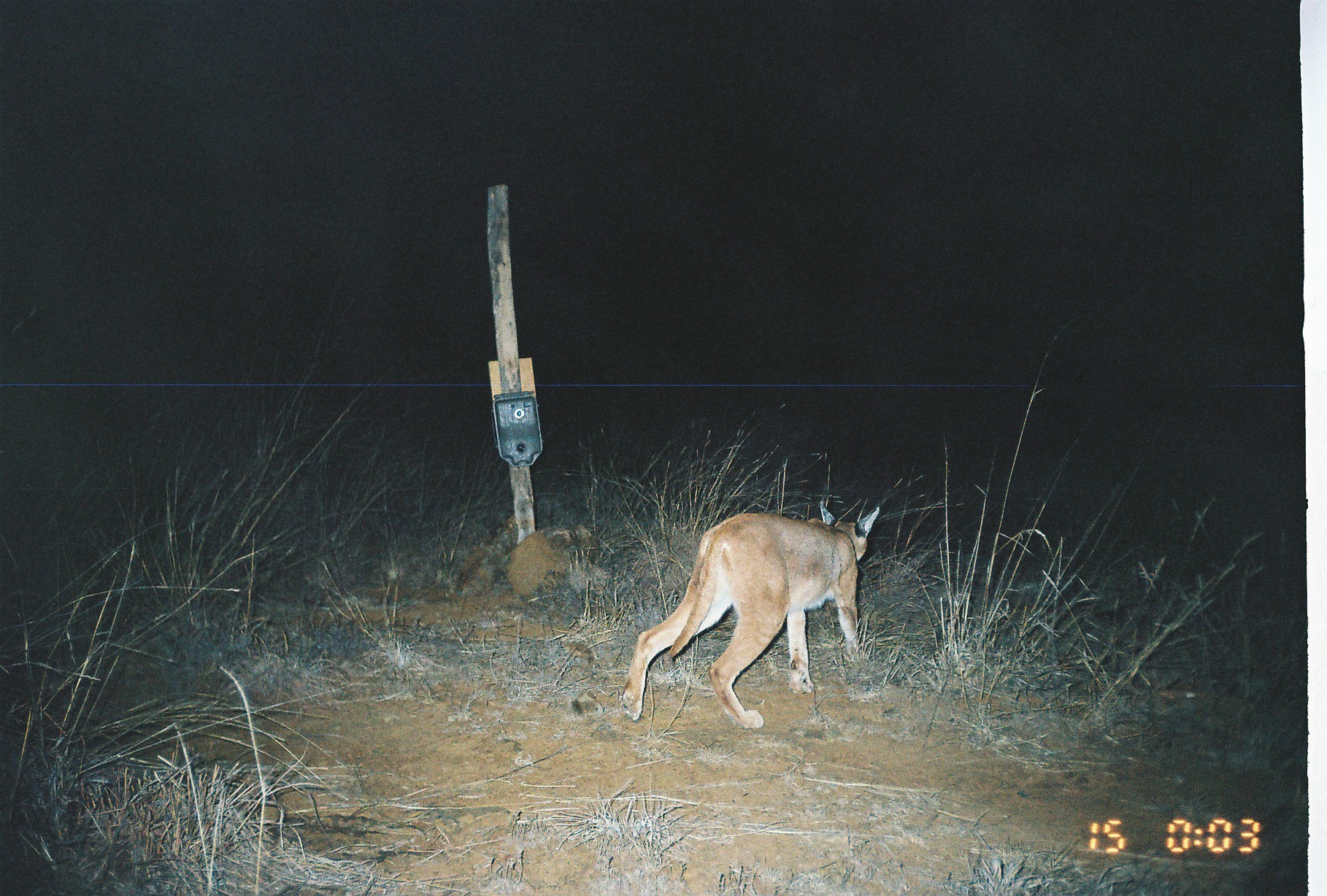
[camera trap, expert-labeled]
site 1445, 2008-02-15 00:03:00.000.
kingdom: Animalia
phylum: Chordata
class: Mammalia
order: Carnivora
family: Felidae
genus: Caracal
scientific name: Caracal caracal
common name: caracal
Caracal caracal (caracal), count 1.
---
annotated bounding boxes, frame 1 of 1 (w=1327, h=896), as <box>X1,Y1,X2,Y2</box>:
caracal caracal: <box>614,496,880,724</box>